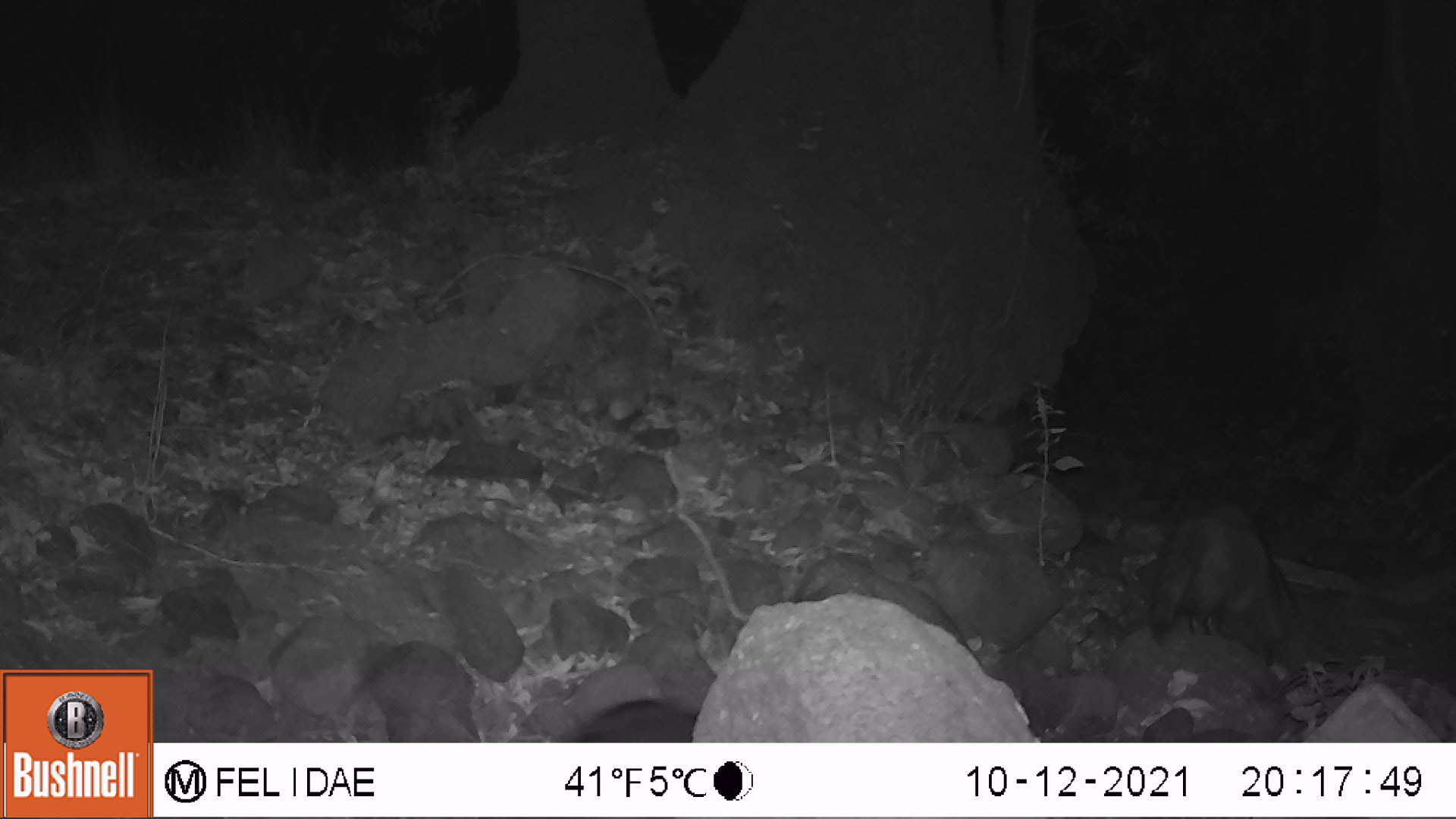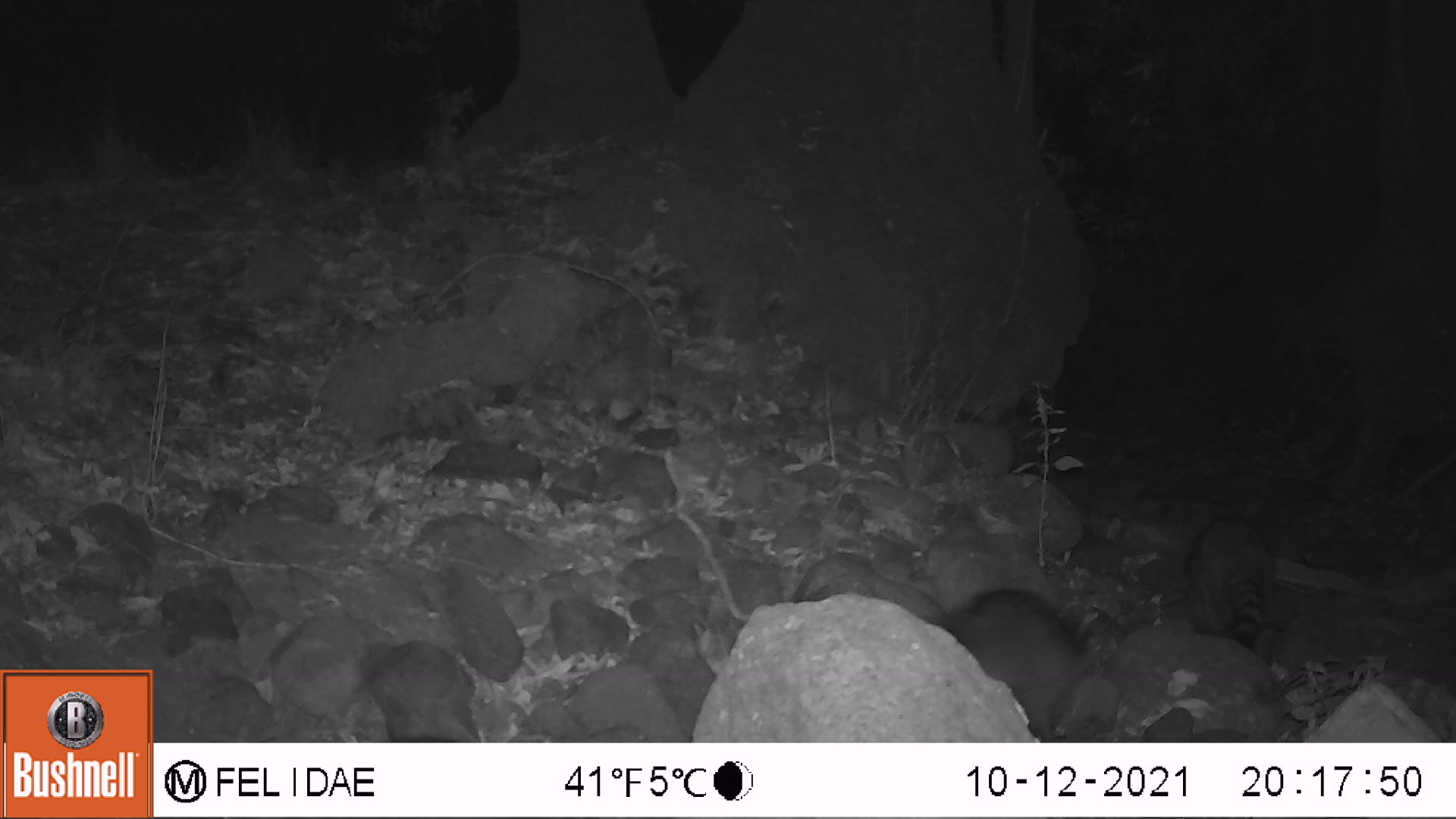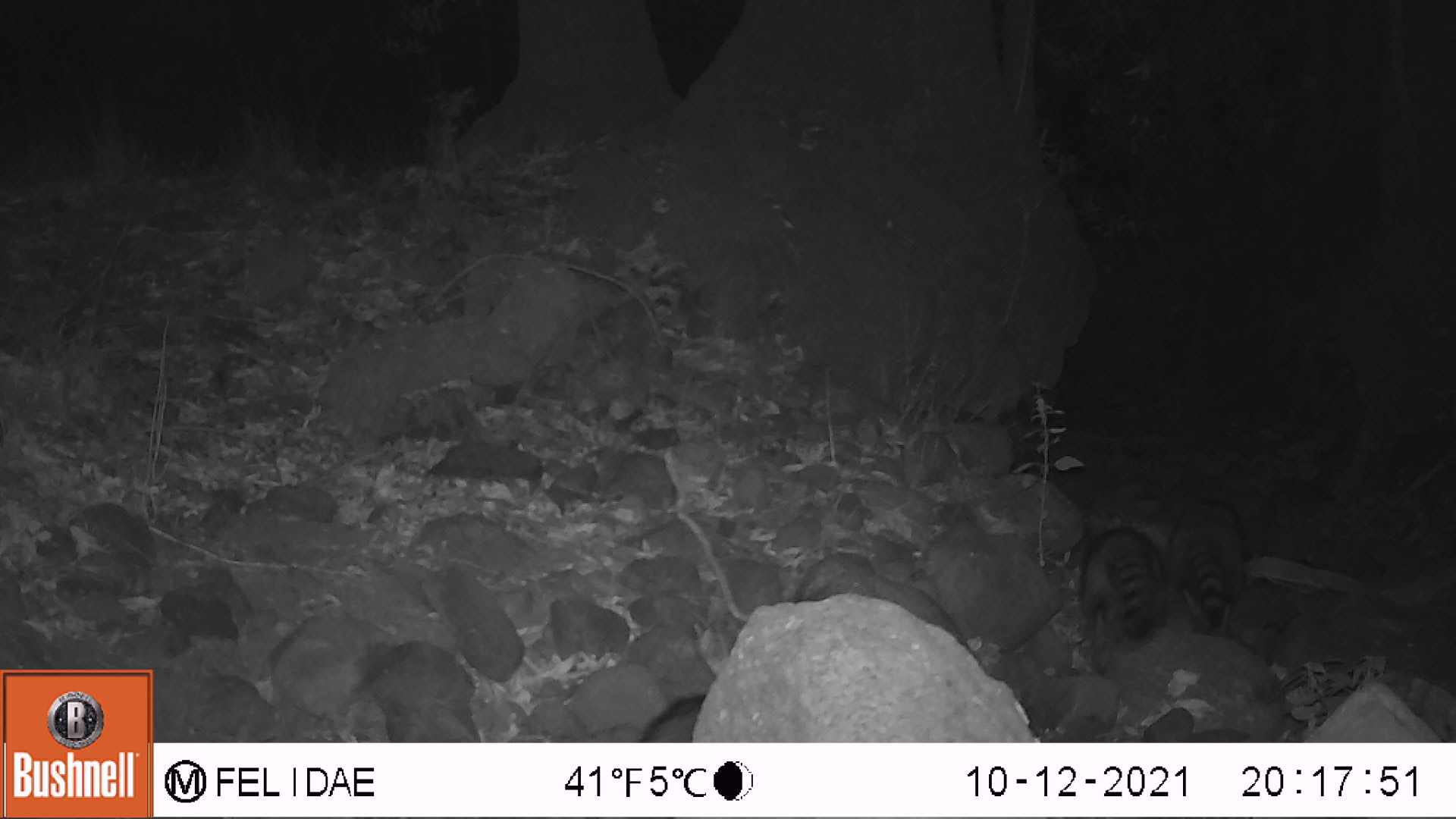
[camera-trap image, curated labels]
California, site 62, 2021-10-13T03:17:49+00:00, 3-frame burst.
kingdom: Animalia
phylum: Chordata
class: Mammalia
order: Carnivora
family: Procyonidae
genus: Procyon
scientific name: Procyon lotor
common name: raccoon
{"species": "raccoon (Procyon lotor)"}